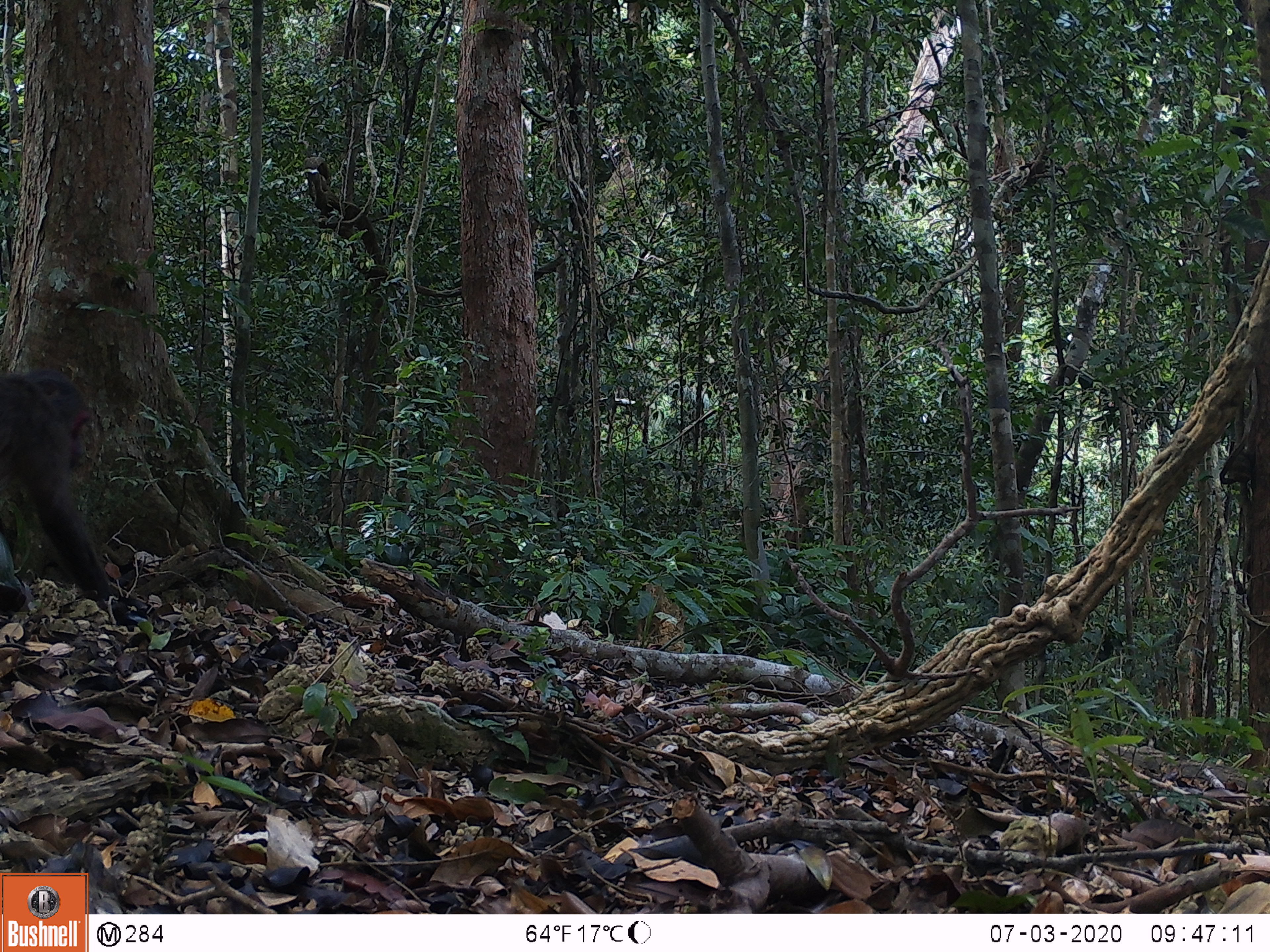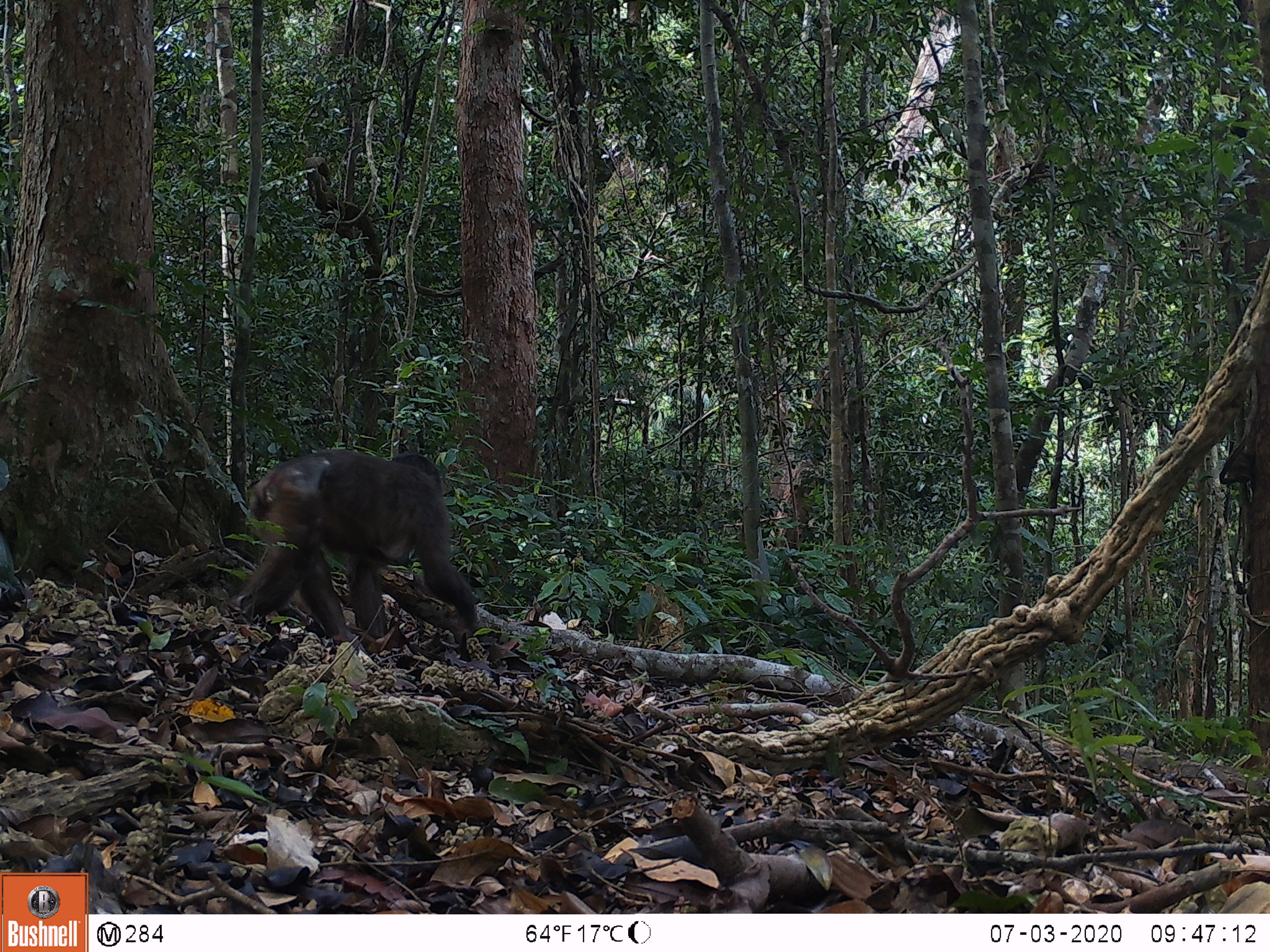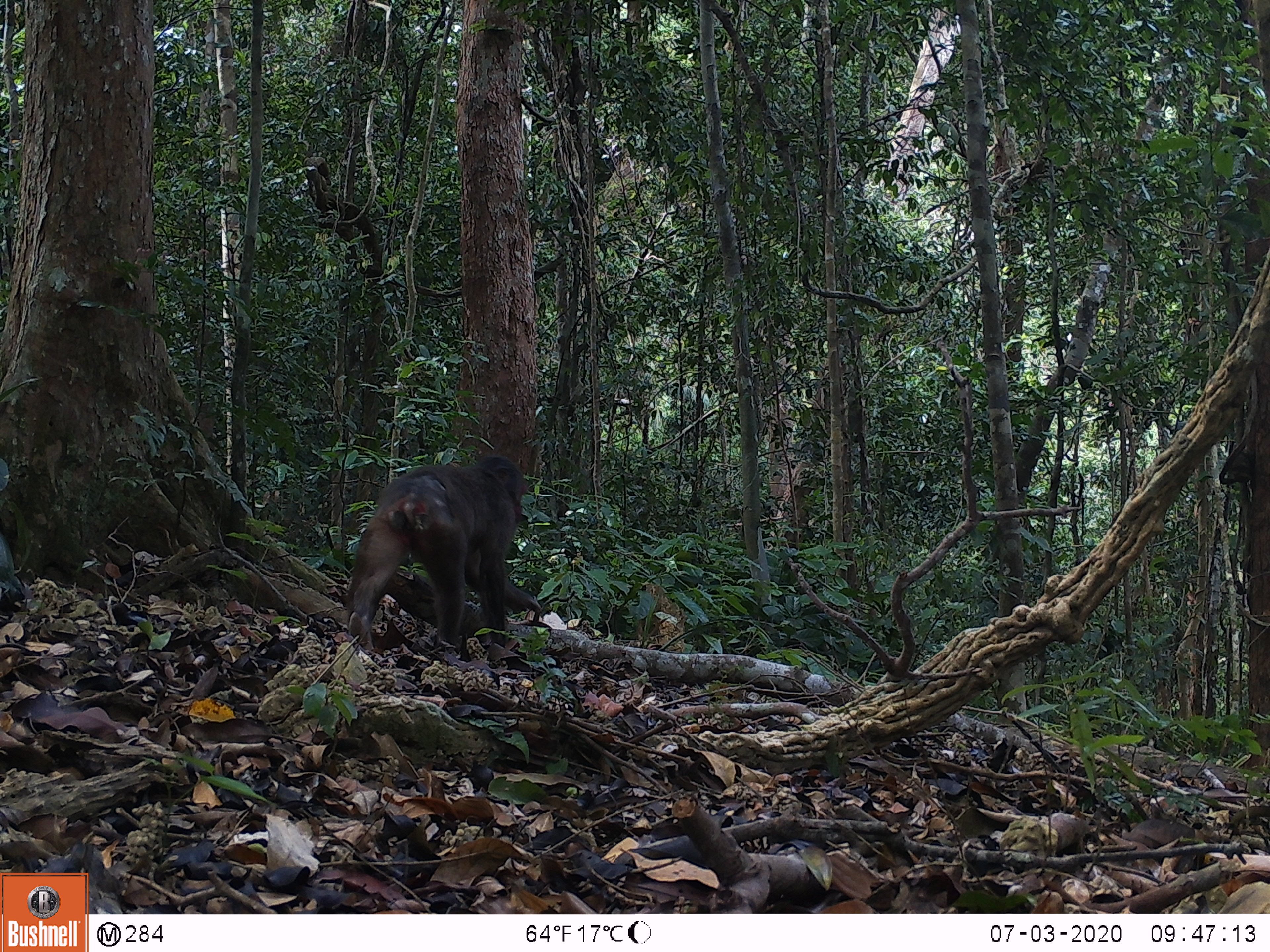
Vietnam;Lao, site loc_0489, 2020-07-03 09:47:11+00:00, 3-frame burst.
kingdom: Animalia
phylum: Chordata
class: Mammalia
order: Primates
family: Cercopithecidae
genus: Macaca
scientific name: Macaca arctoides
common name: stump-tailed macaque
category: stump tailed macaque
Stump tailed macaque (stump-tailed macaque) (Macaca arctoides). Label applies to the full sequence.